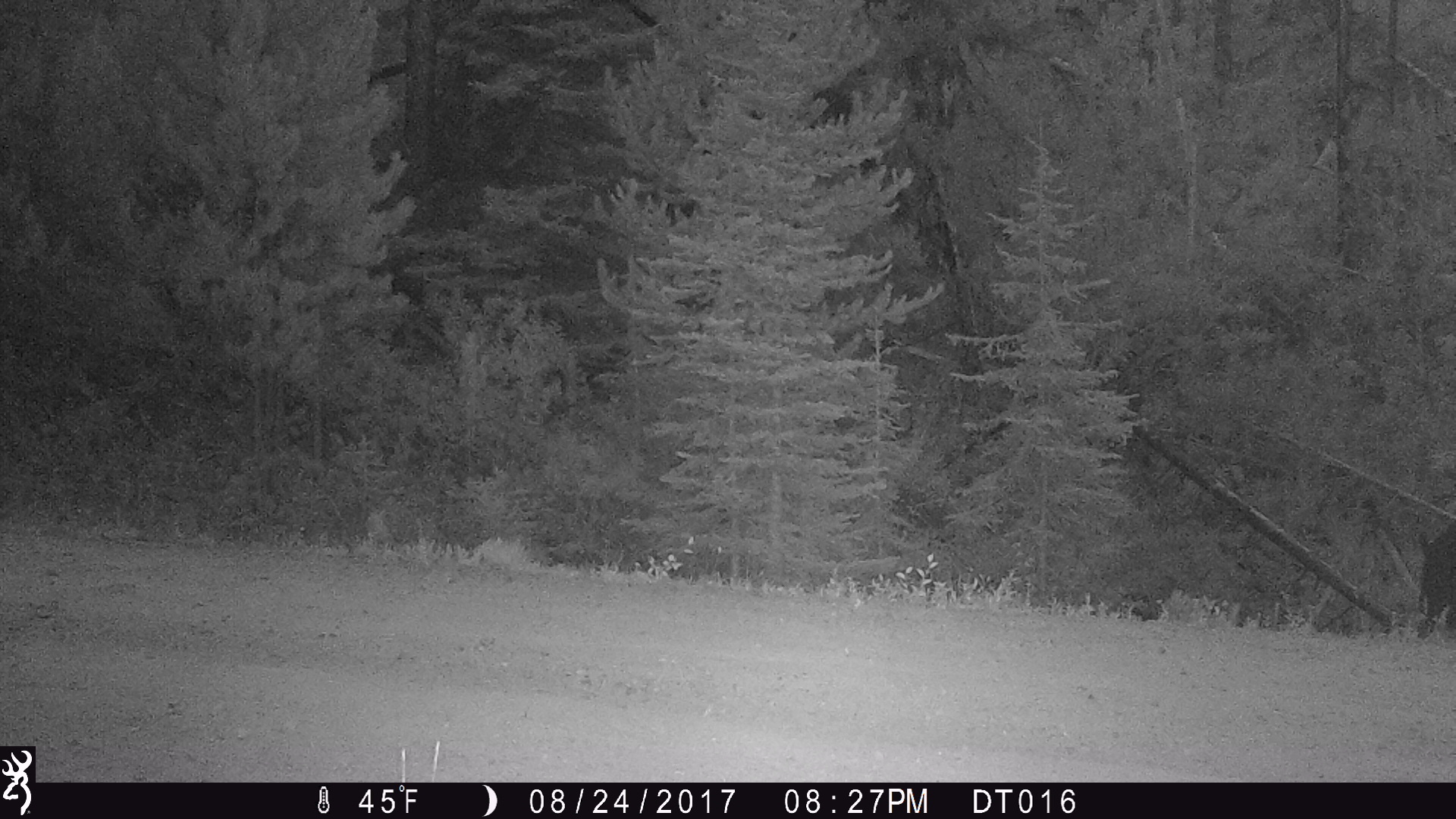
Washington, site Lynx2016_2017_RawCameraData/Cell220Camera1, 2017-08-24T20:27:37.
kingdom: Animalia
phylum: Chordata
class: Mammalia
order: Artiodactyla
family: Bovidae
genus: Bos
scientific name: Bos taurus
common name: domestic cattle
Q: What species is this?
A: Domestic cattle (Bos taurus).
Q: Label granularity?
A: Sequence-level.